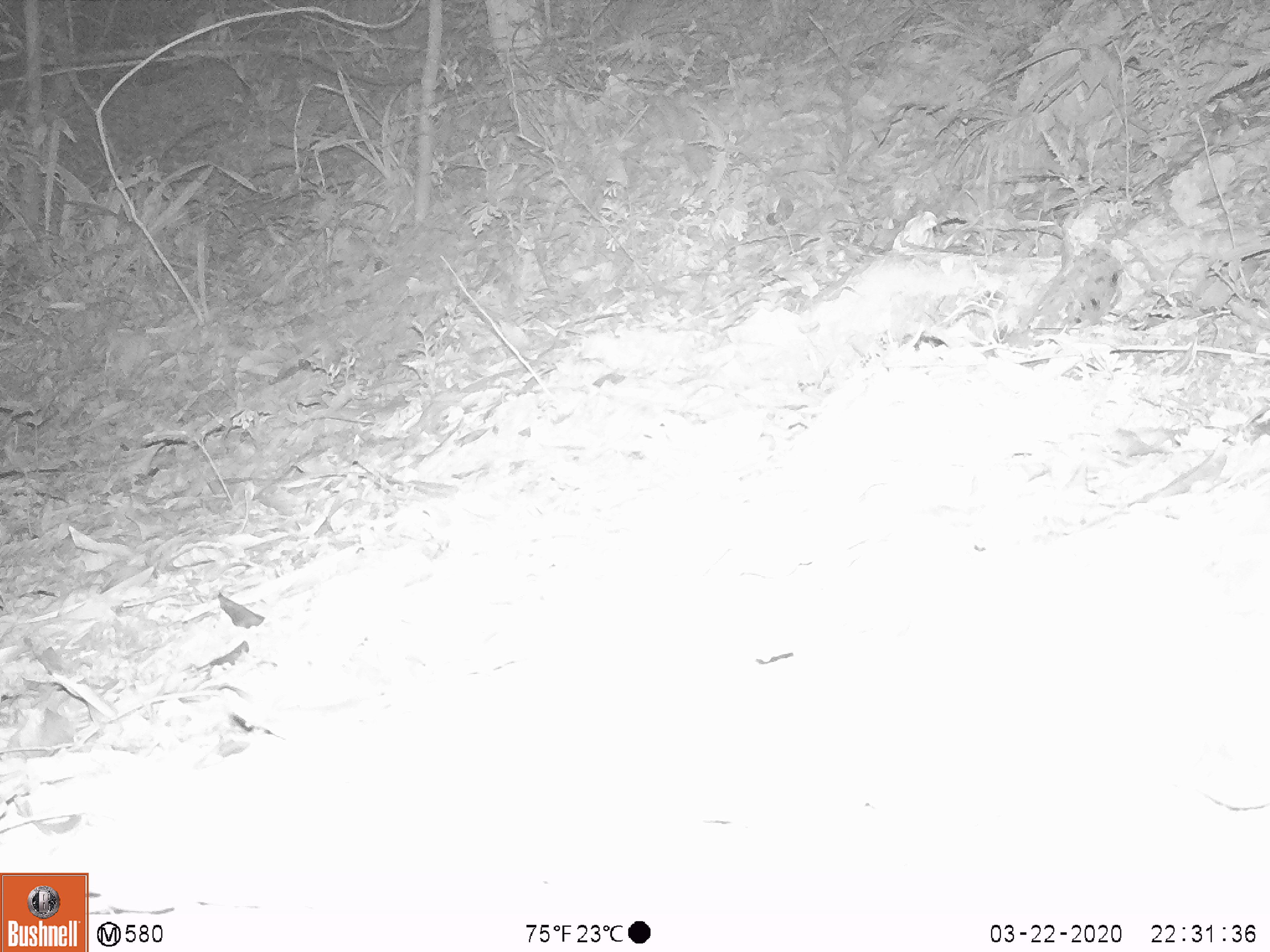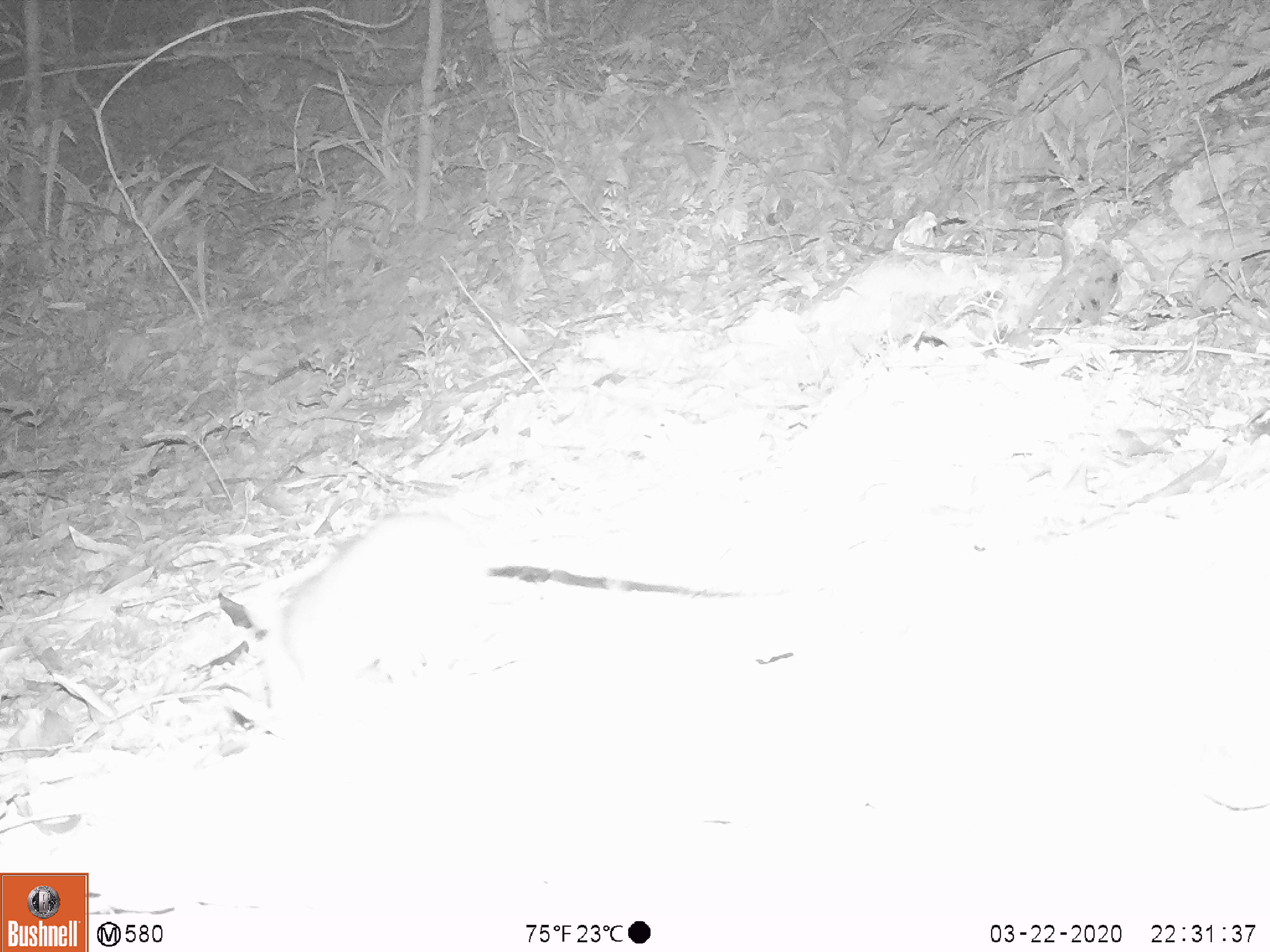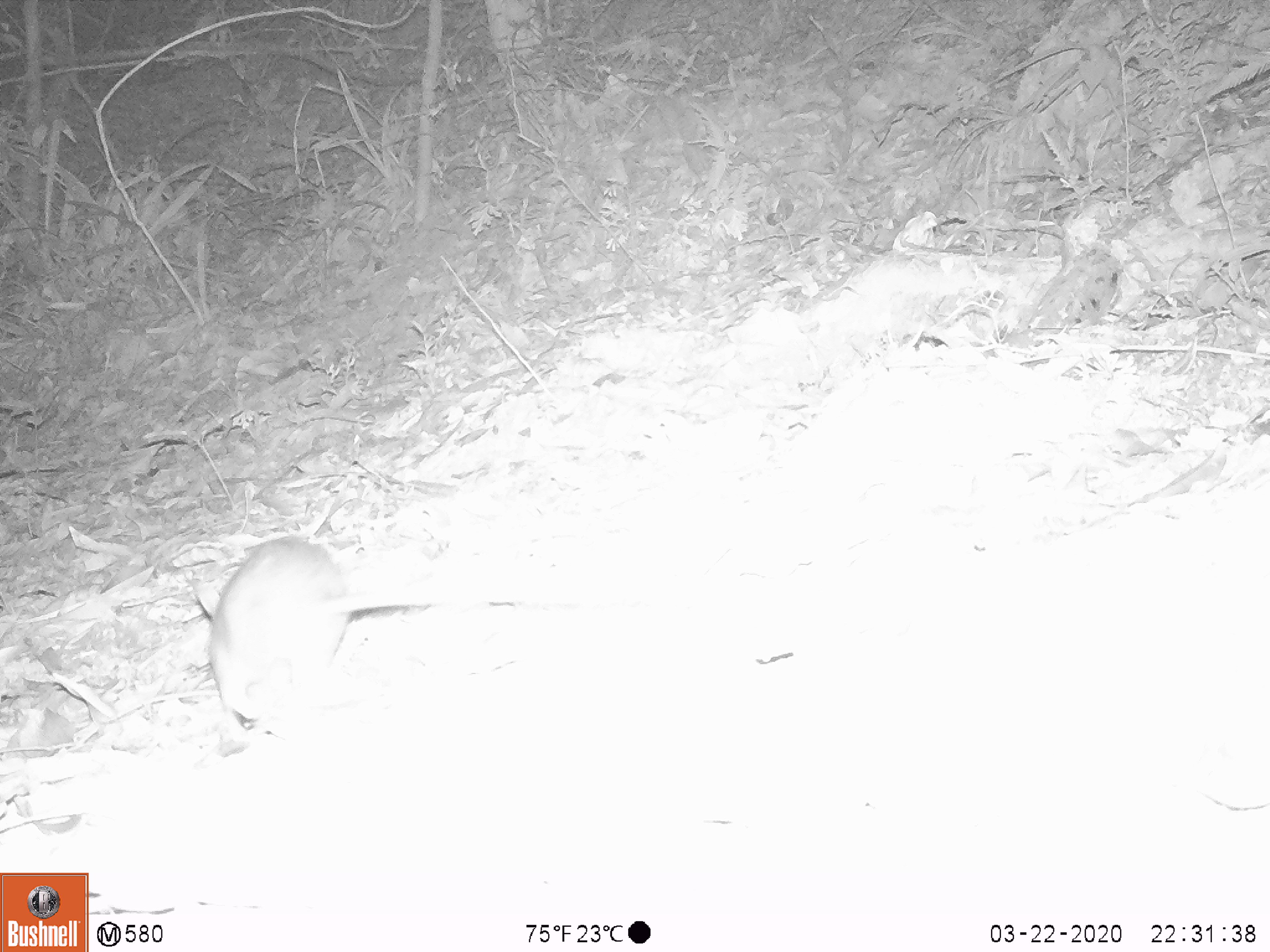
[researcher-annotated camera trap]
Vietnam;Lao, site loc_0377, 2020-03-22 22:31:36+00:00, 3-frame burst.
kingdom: Animalia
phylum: Chordata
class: Mammalia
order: Rodentia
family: Muridae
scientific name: Muridae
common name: old-world mice and rats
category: unidentified murid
Unidentified murid (old-world mice and rats) (Muridae). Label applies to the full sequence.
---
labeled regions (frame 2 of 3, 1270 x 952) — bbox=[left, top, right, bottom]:
unidentified murid: bbox=[281, 510, 487, 693]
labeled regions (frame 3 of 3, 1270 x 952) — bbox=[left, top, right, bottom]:
unidentified murid: bbox=[192, 533, 609, 757]